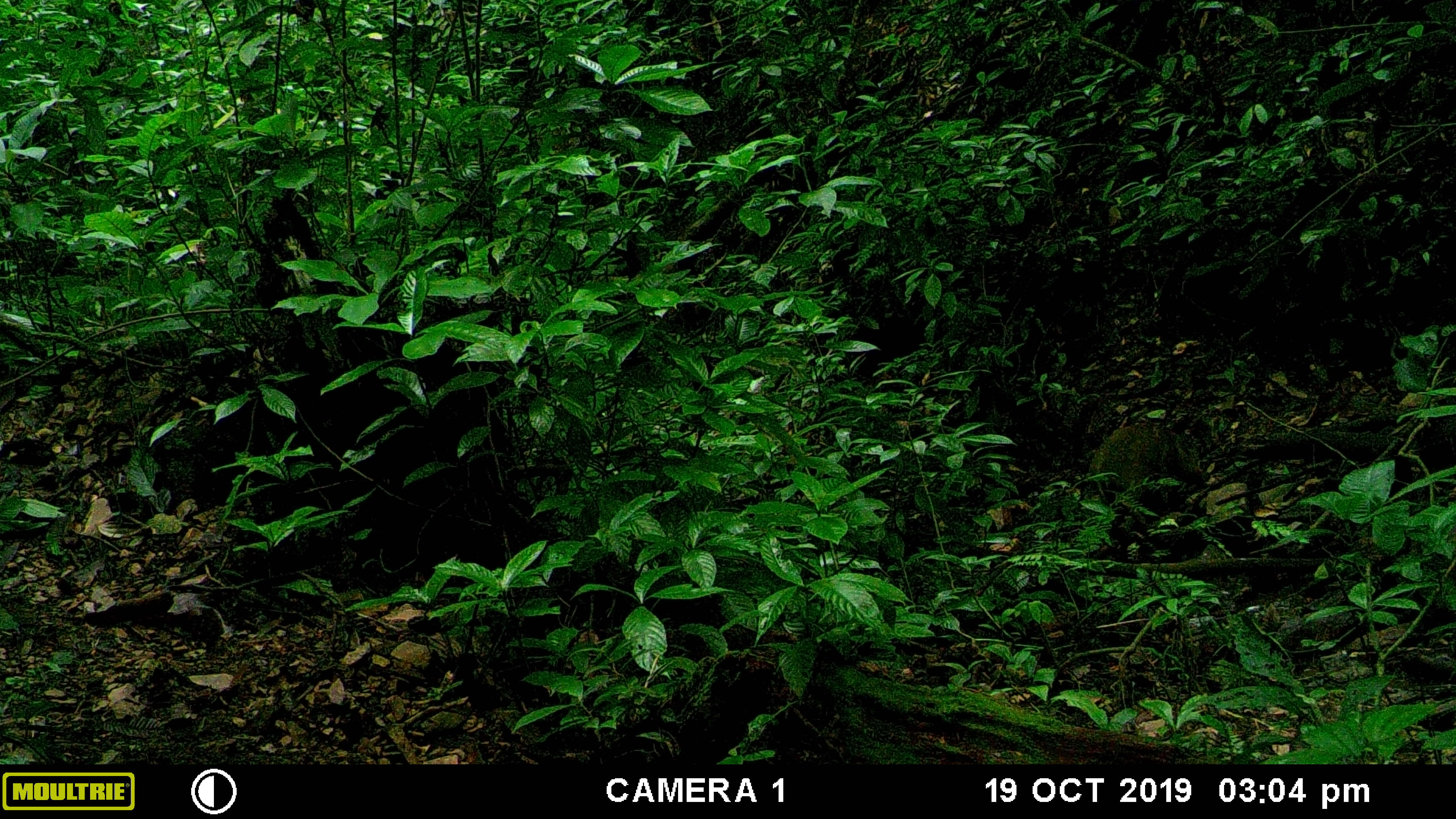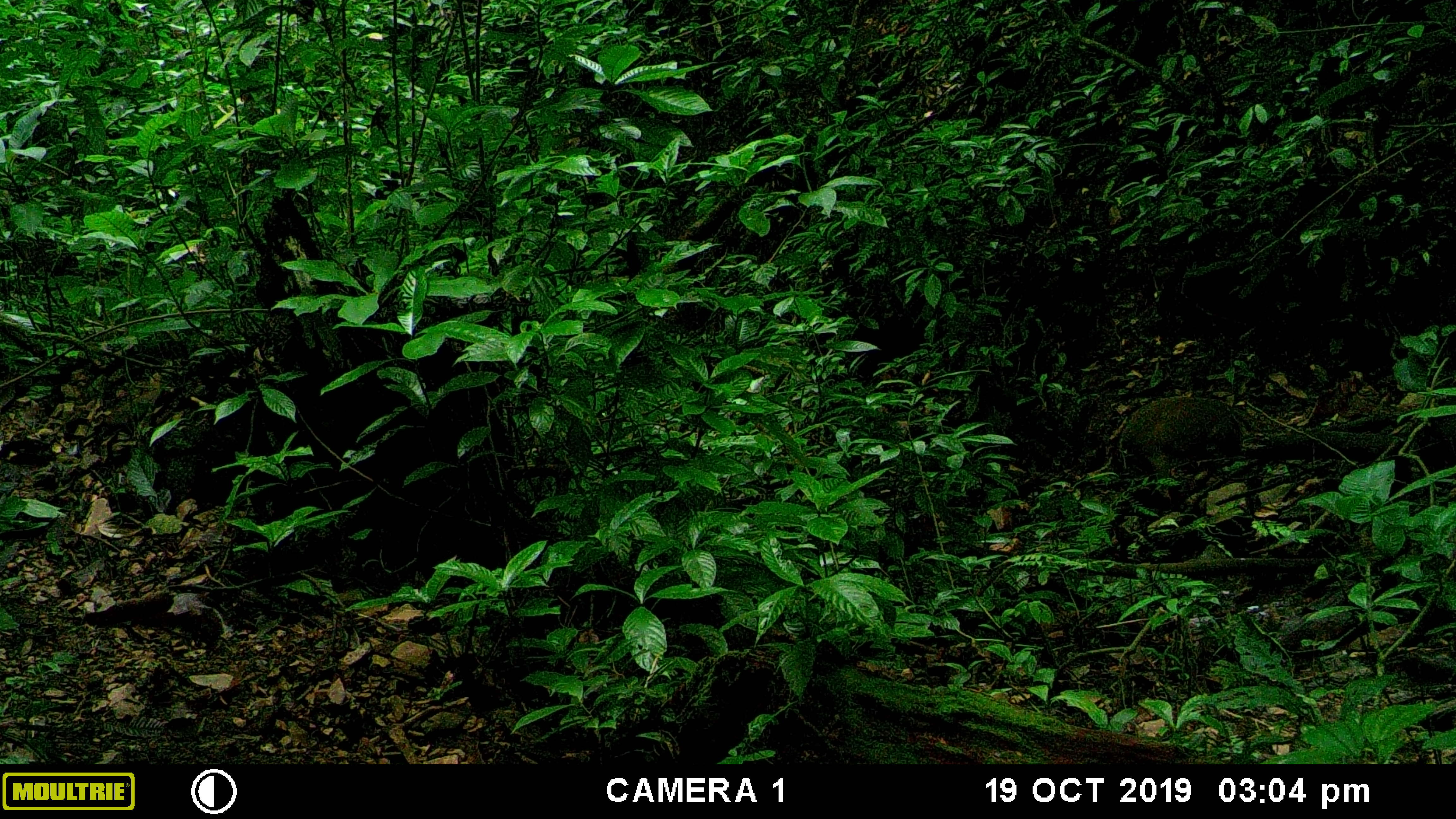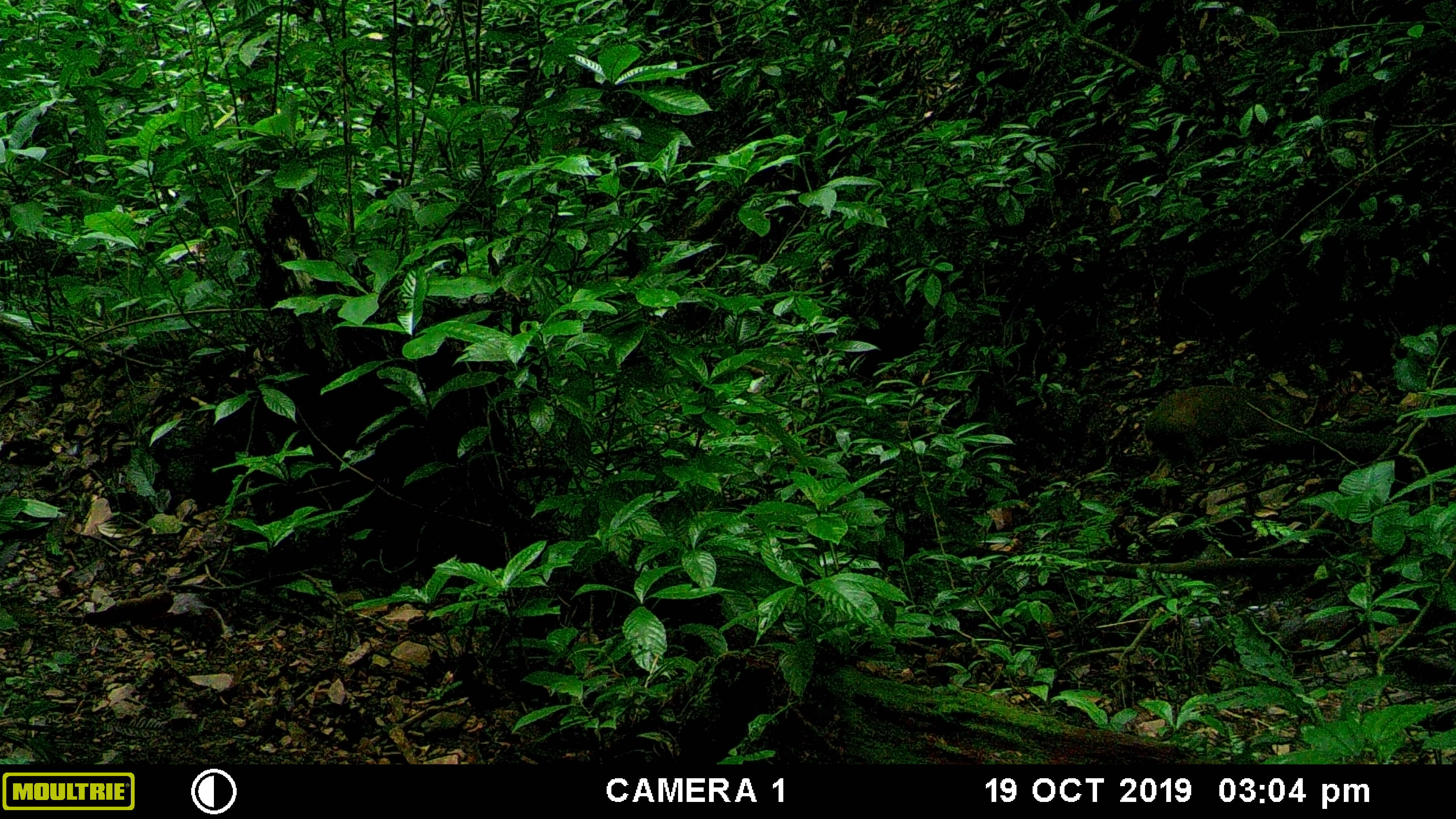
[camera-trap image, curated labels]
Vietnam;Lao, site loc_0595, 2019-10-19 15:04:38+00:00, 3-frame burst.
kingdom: Animalia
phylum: Chordata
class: Mammalia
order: Artiodactyla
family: Suidae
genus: Sus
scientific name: Sus scrofa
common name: eurasian wild pig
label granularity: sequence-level